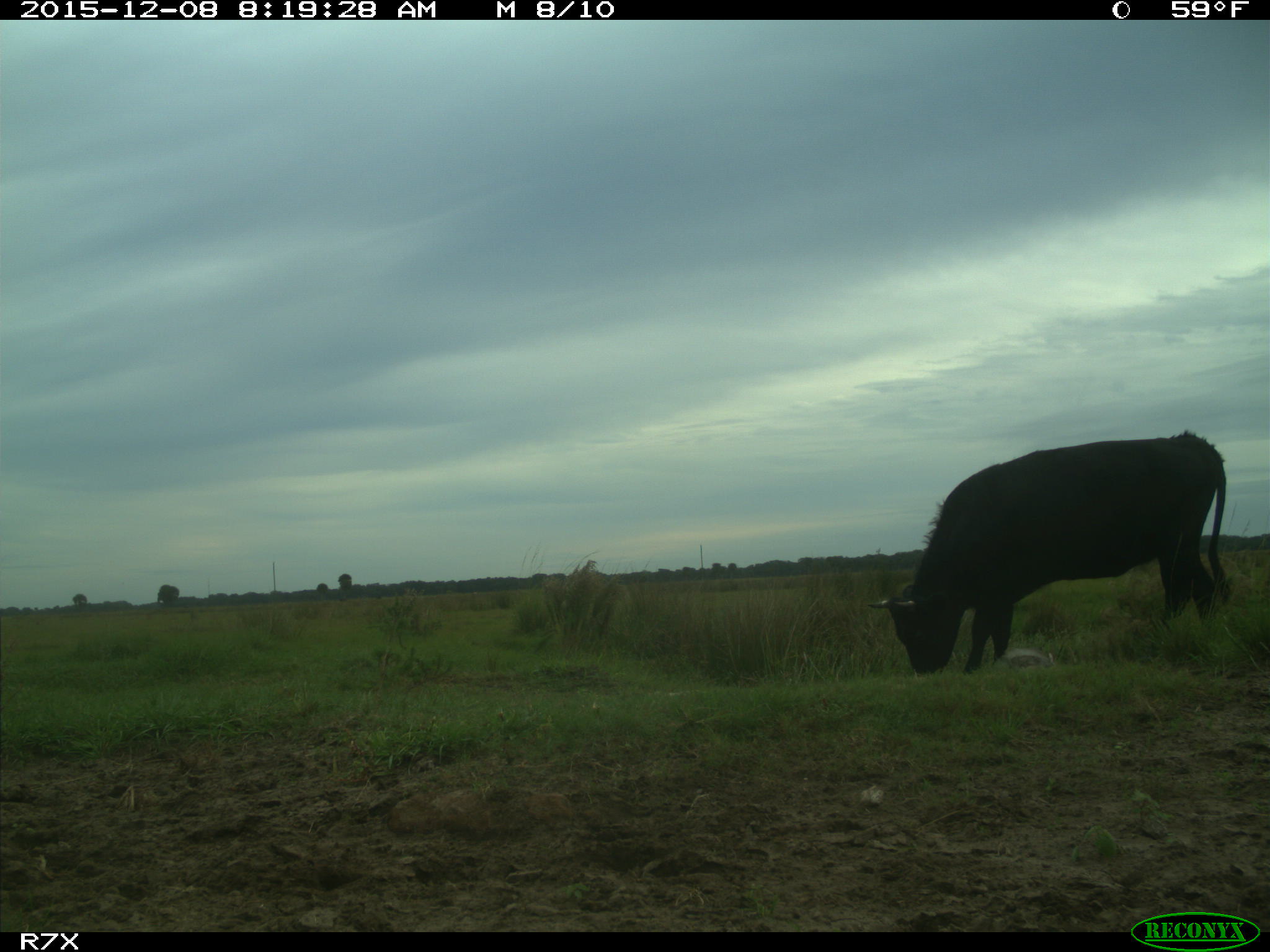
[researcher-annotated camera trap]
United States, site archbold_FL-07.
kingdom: Animalia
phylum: Chordata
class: Mammalia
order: Artiodactyla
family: Bovidae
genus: Bos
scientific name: Bos taurus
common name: domestic cow